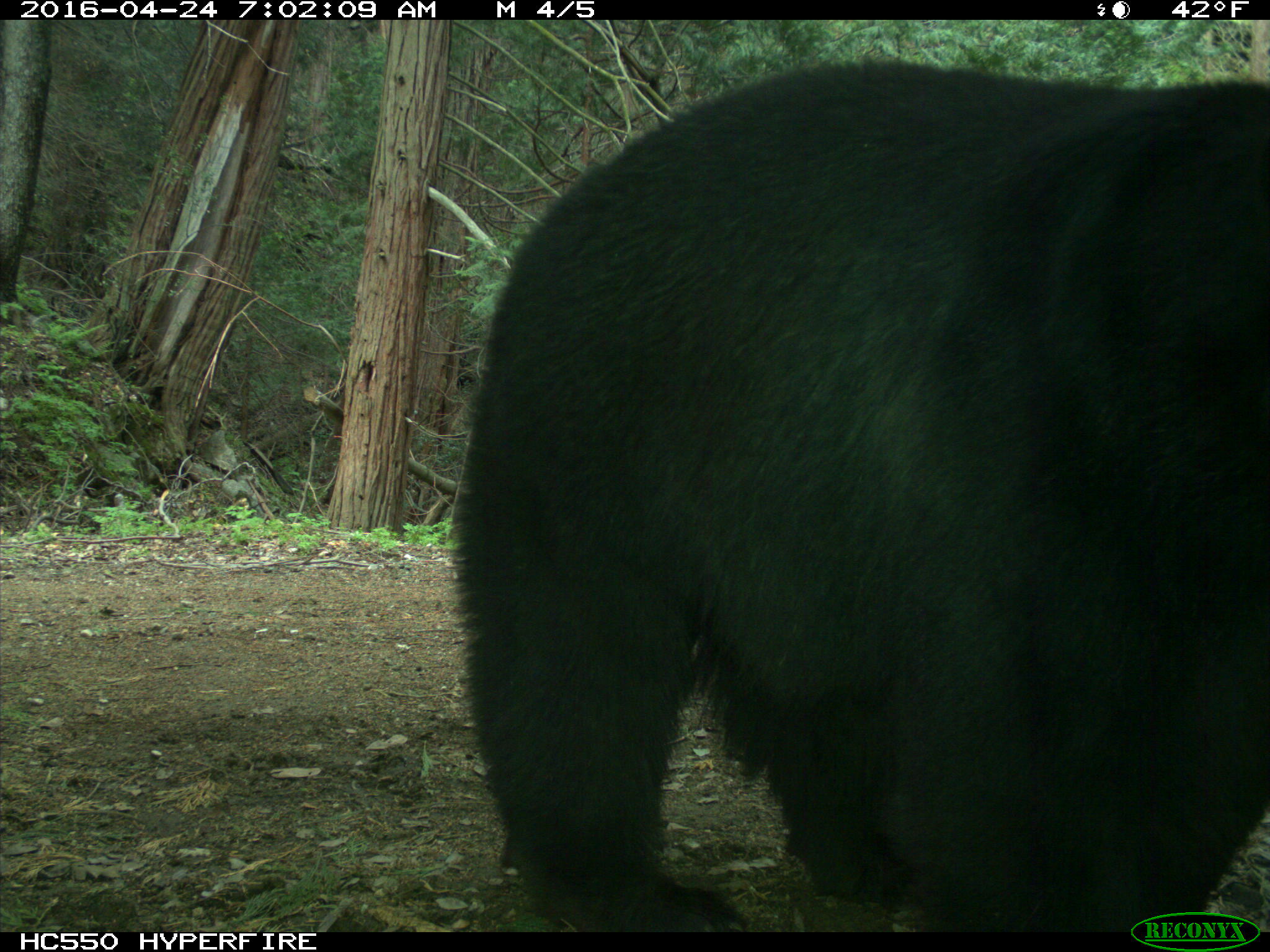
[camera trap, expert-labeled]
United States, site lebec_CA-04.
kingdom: Animalia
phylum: Chordata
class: Mammalia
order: Carnivora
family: Ursidae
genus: Ursus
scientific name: Ursus americanus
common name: american black bear